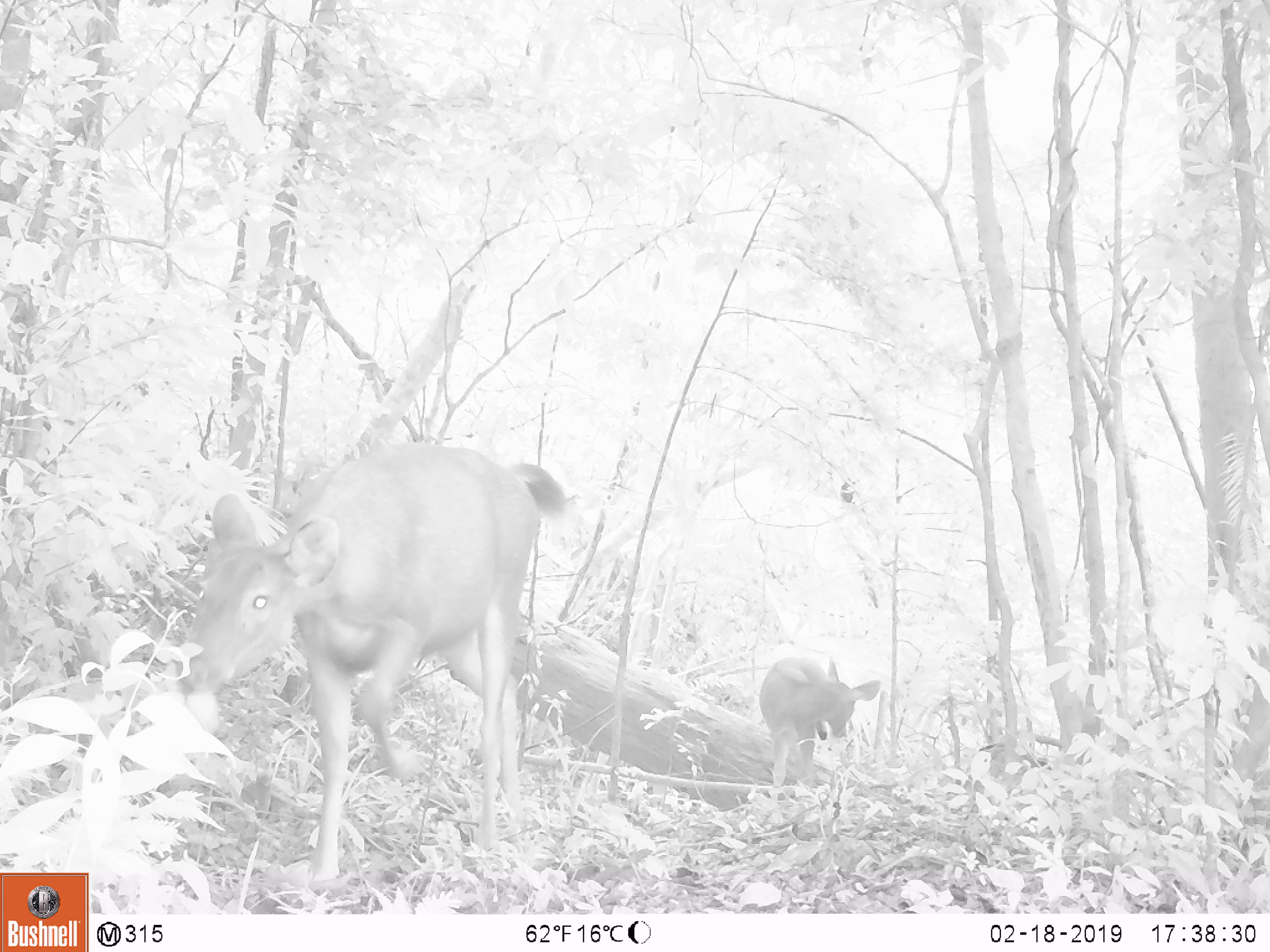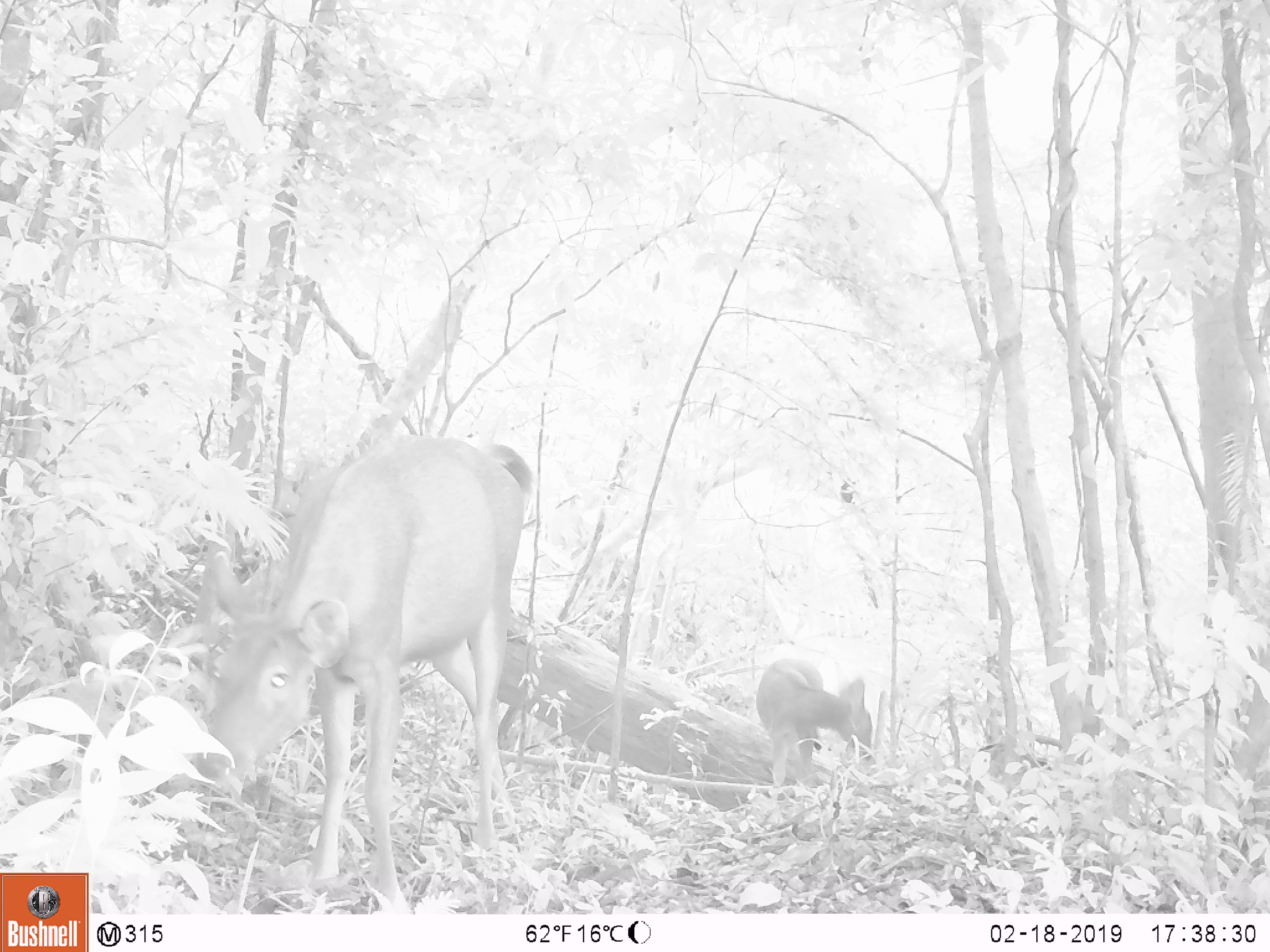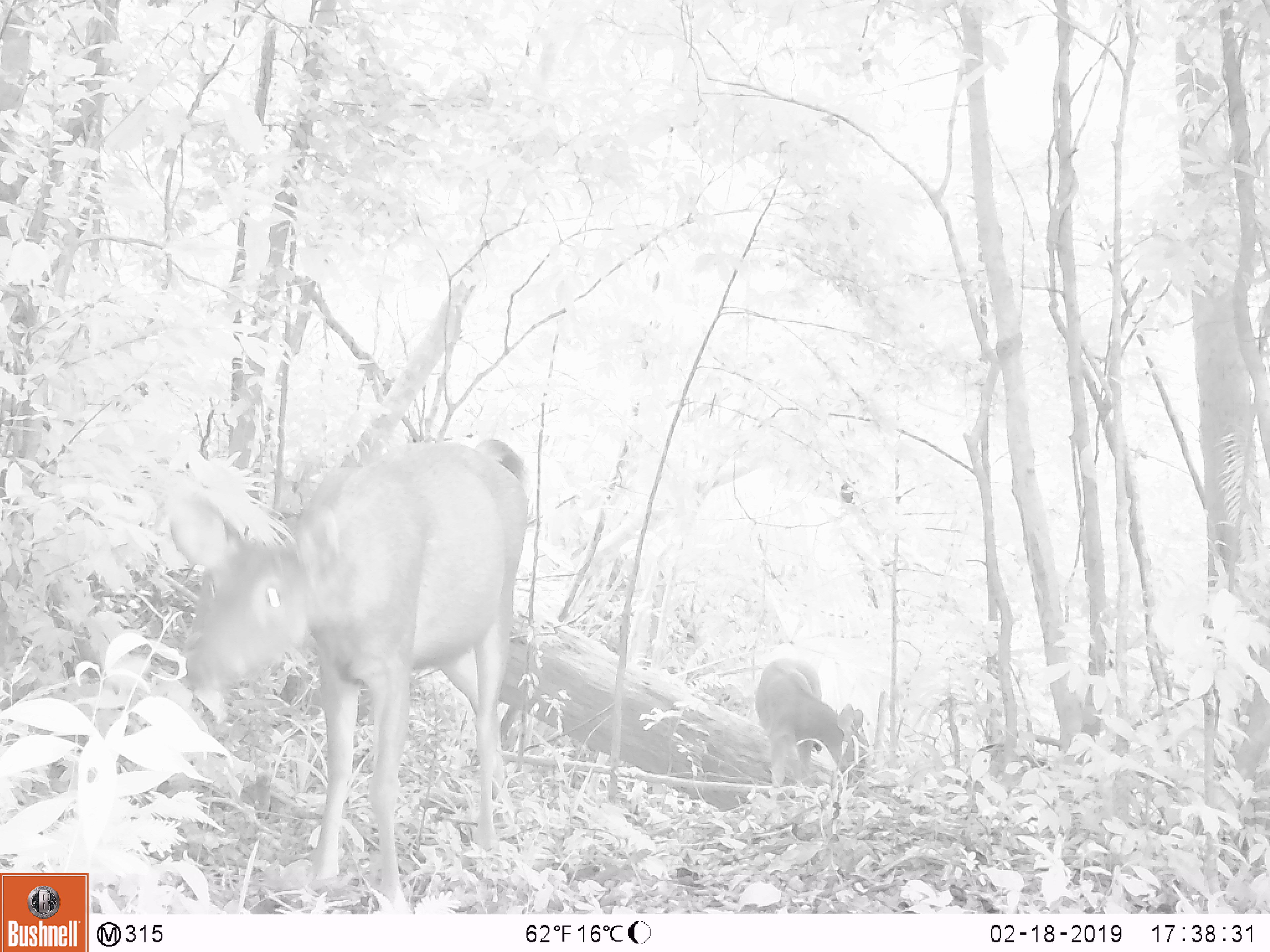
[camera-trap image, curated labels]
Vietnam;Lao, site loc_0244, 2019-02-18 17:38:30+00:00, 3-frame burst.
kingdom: Animalia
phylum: Chordata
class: Mammalia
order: Artiodactyla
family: Cervidae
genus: Rusa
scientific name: Rusa unicolor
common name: sambar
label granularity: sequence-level